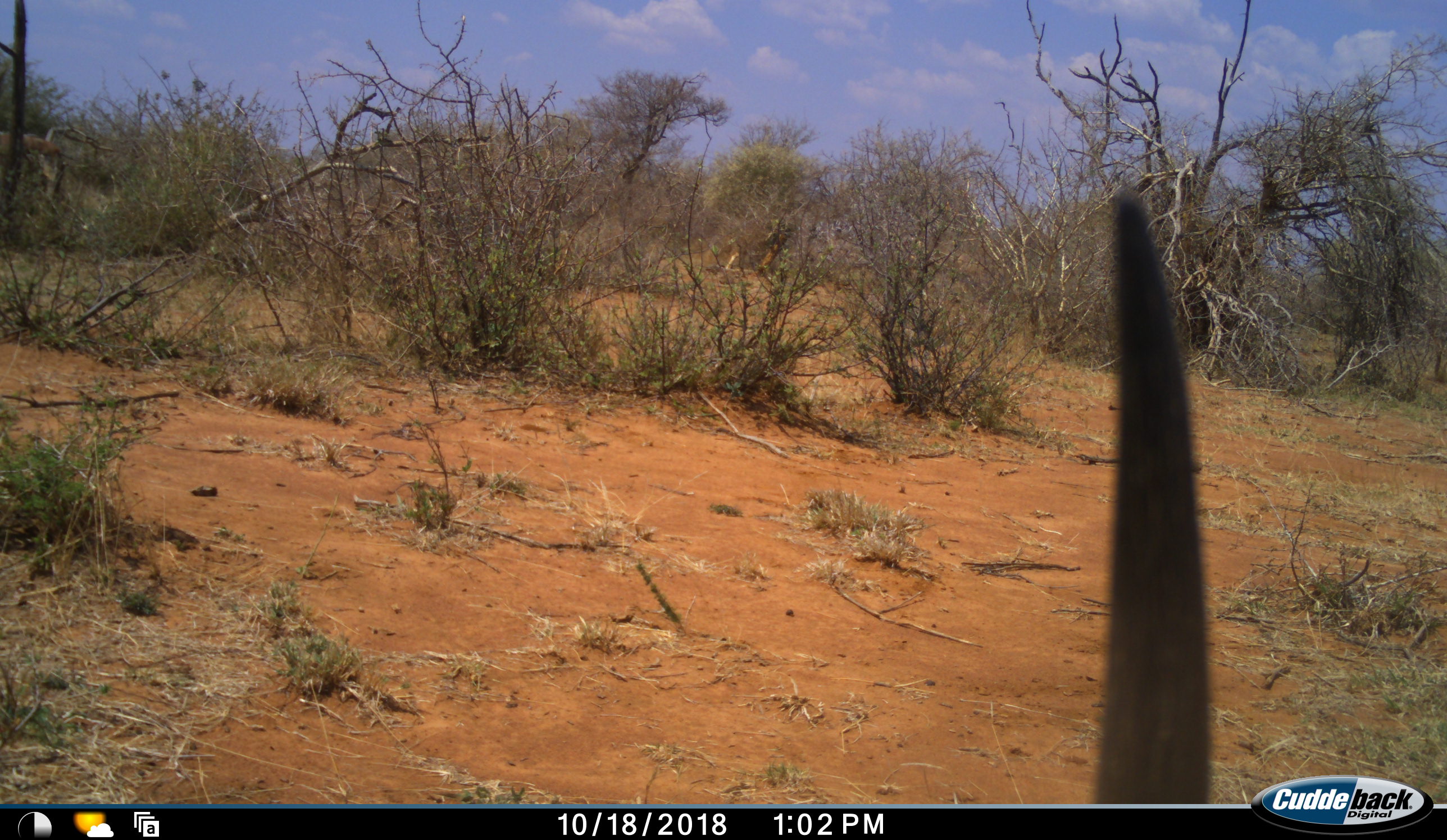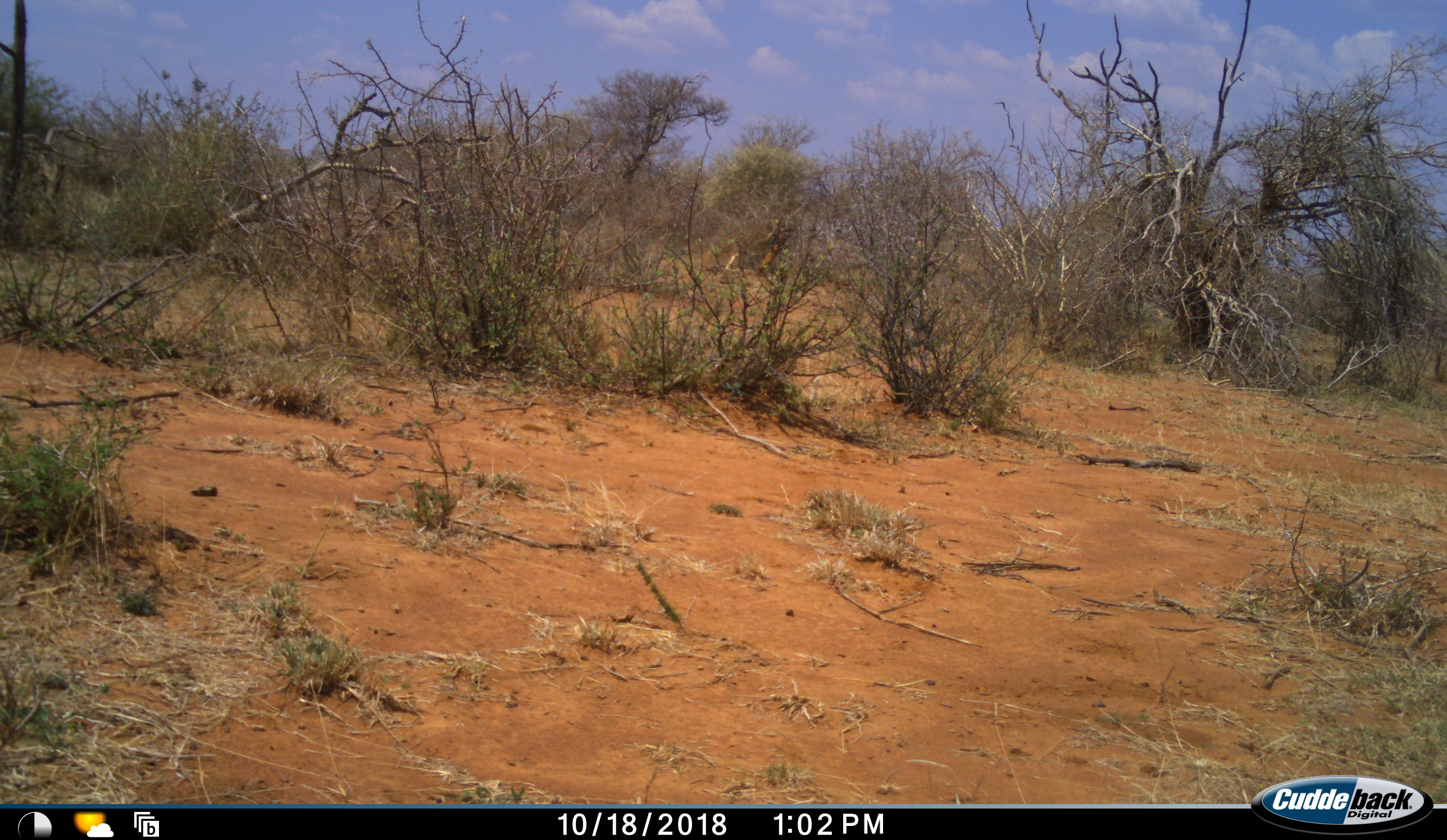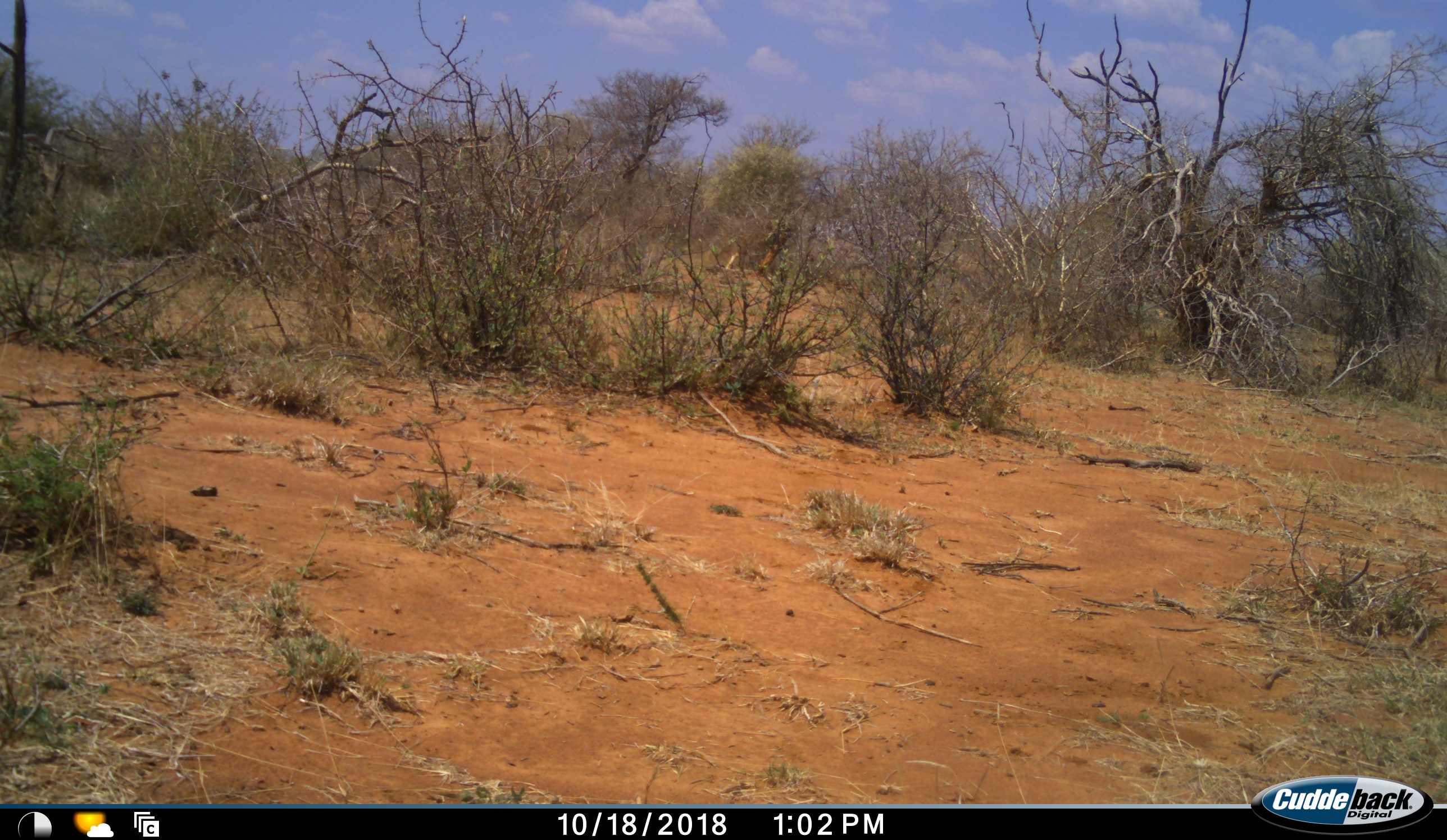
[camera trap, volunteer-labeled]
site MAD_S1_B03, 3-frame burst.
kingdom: Animalia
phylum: Chordata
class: Mammalia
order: Artiodactyla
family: Bovidae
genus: Sylvicapra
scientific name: Sylvicapra grimmia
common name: common duiker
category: duikercommongrey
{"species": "duikercommongrey (common duiker) (Sylvicapra grimmia)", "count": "1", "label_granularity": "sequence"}